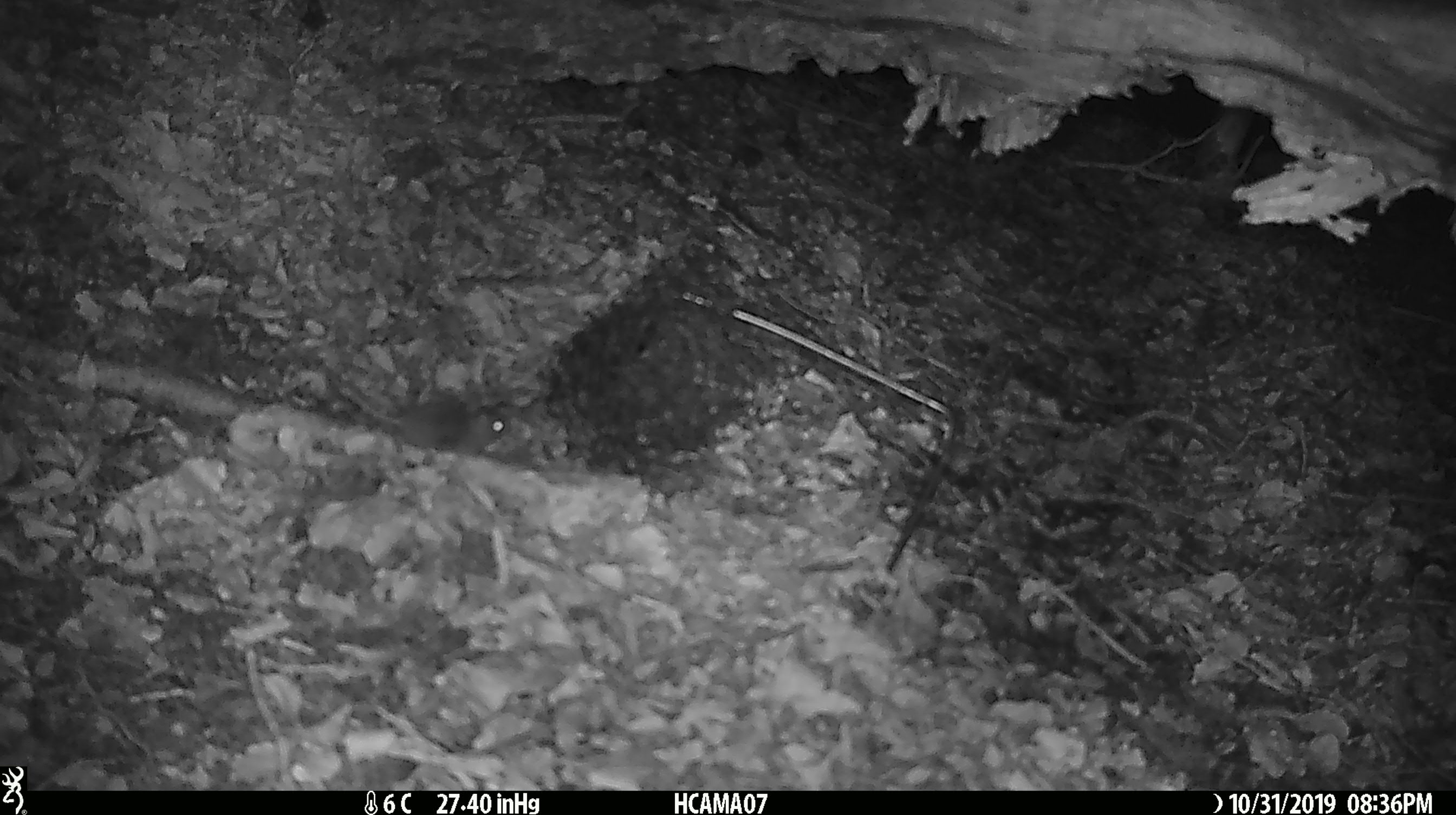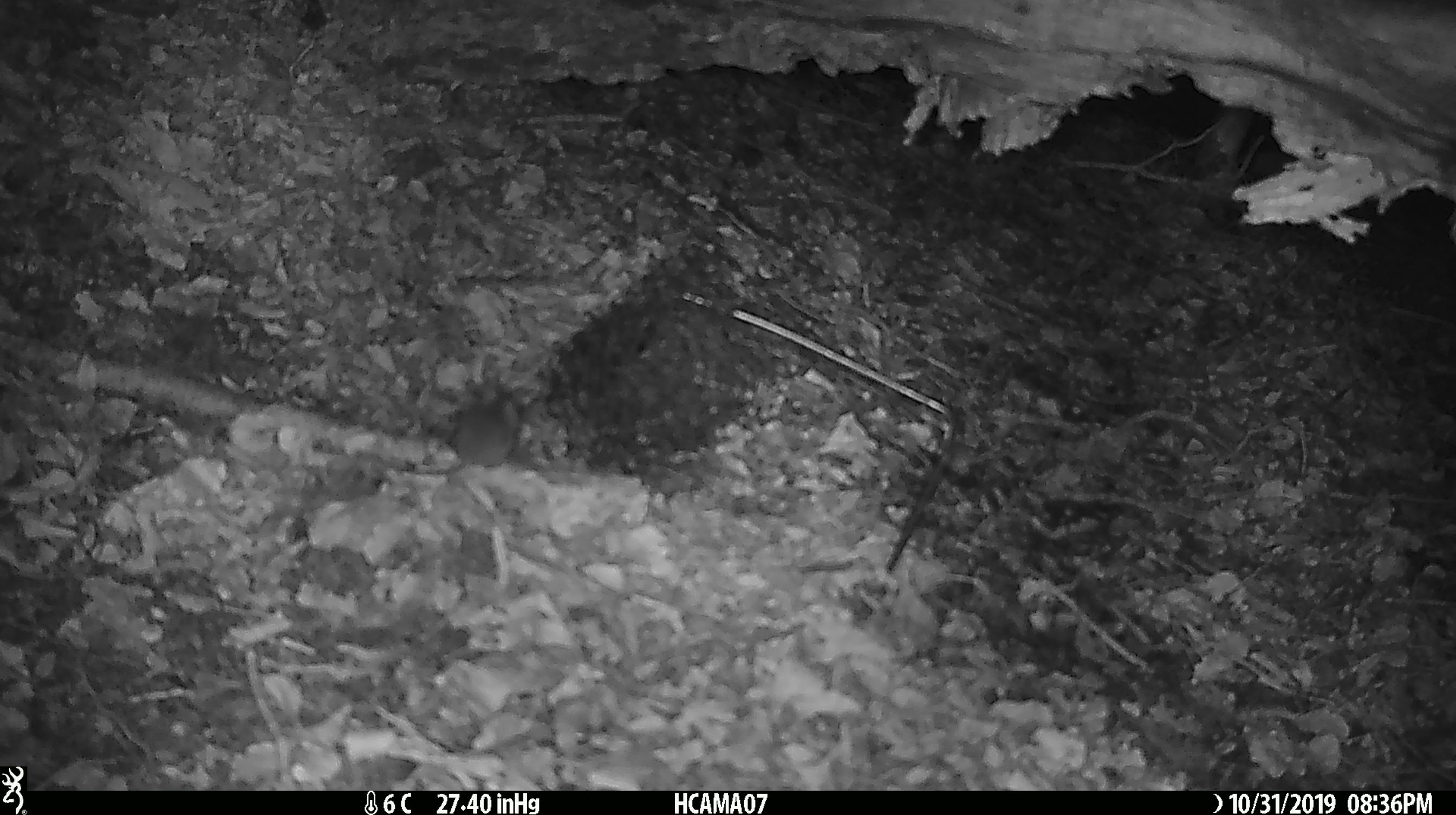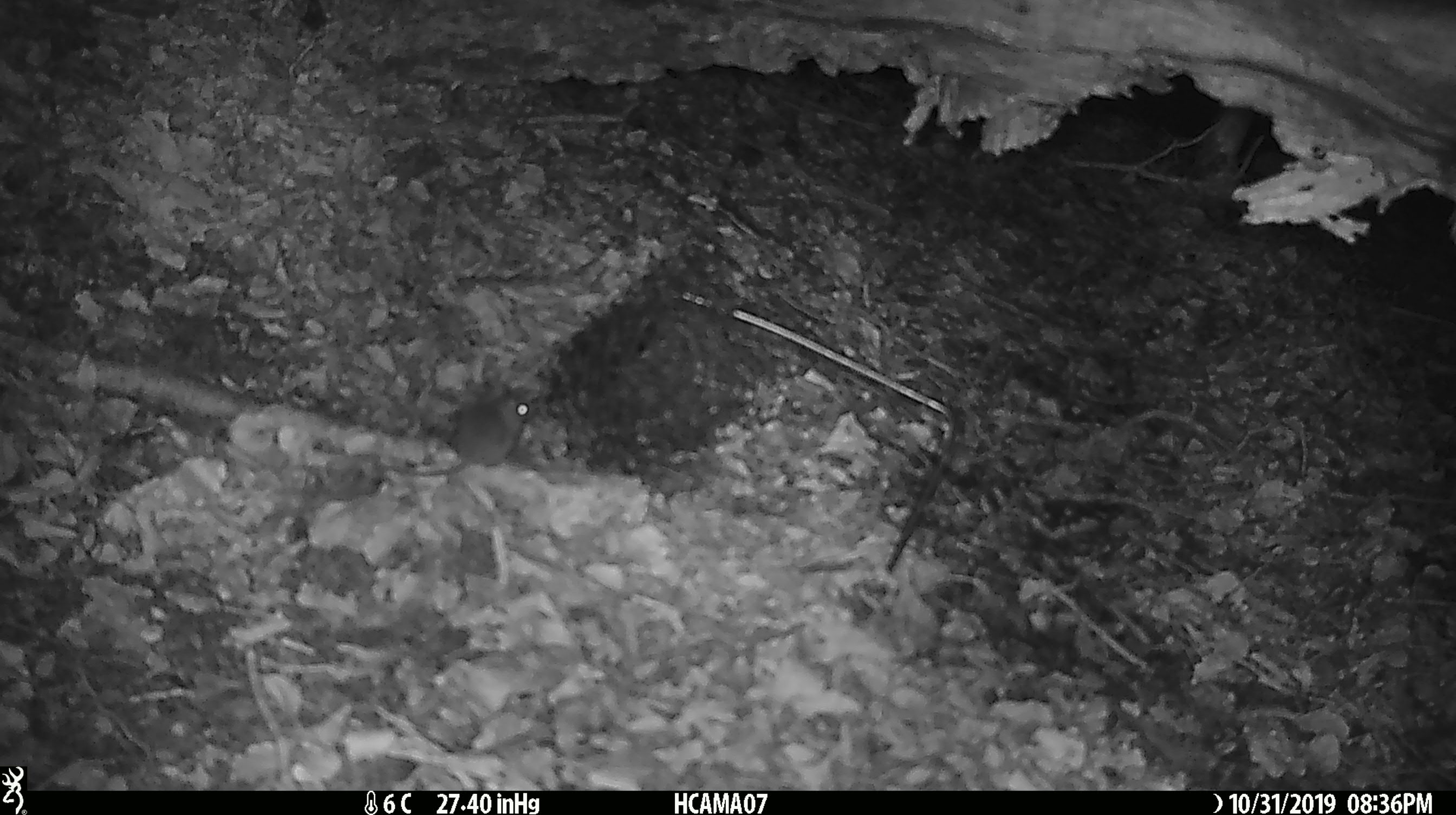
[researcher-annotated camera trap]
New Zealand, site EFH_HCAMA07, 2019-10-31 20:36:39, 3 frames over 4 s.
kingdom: Animalia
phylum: Chordata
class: Mammalia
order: Rodentia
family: Muridae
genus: Mus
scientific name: Mus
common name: mouse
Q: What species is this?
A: Mouse (Mus).